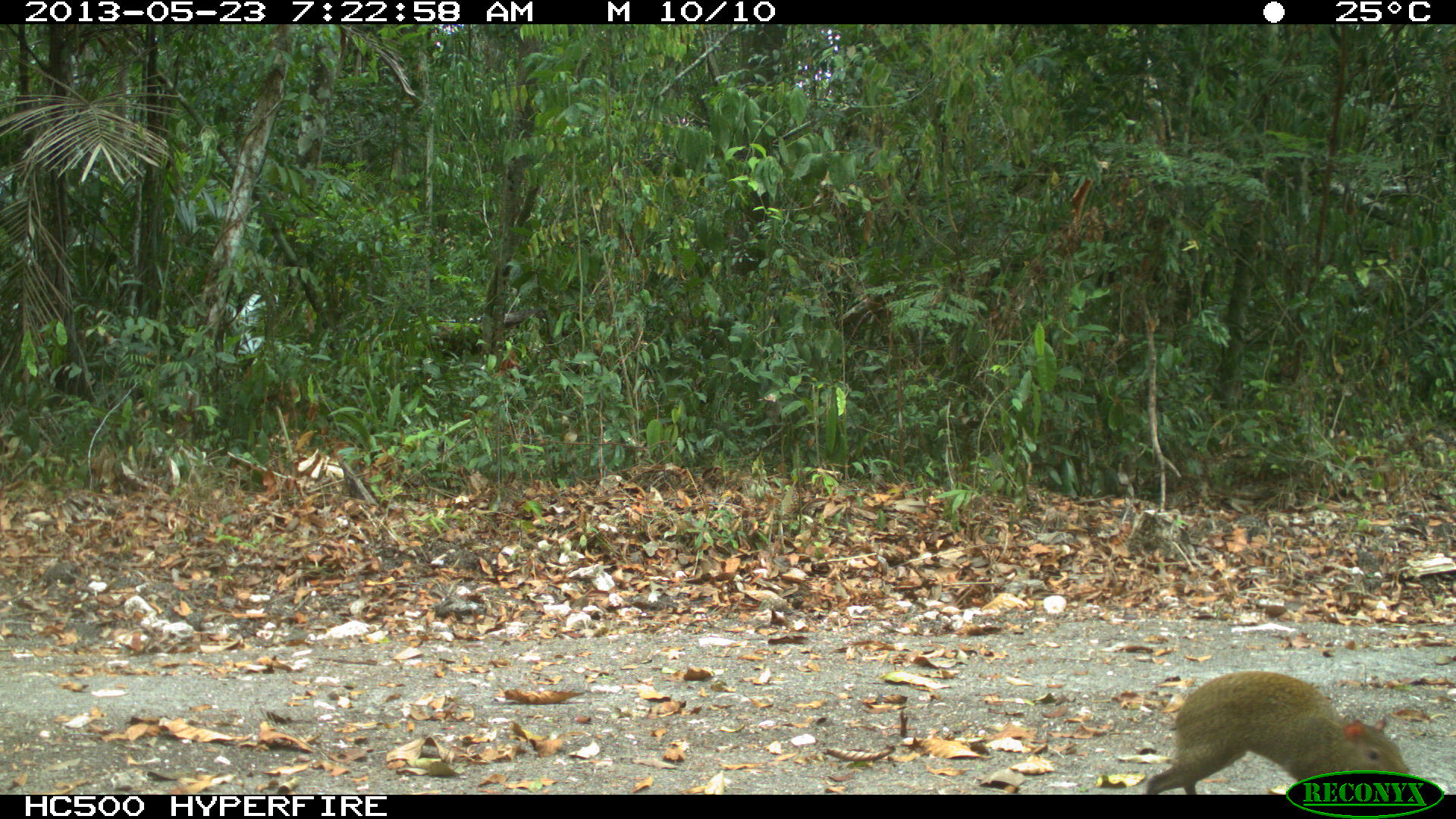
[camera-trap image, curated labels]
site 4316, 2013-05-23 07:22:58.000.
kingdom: Animalia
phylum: Chordata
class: Mammalia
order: Rodentia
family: Dasyproctidae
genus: Dasyprocta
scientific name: Dasyprocta punctata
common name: central american agouti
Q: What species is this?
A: Dasyprocta punctata (central american agouti).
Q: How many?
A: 1.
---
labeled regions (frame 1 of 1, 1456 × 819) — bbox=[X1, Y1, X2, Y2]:
dasyprocta punctata: bbox=[1144, 670, 1409, 793]